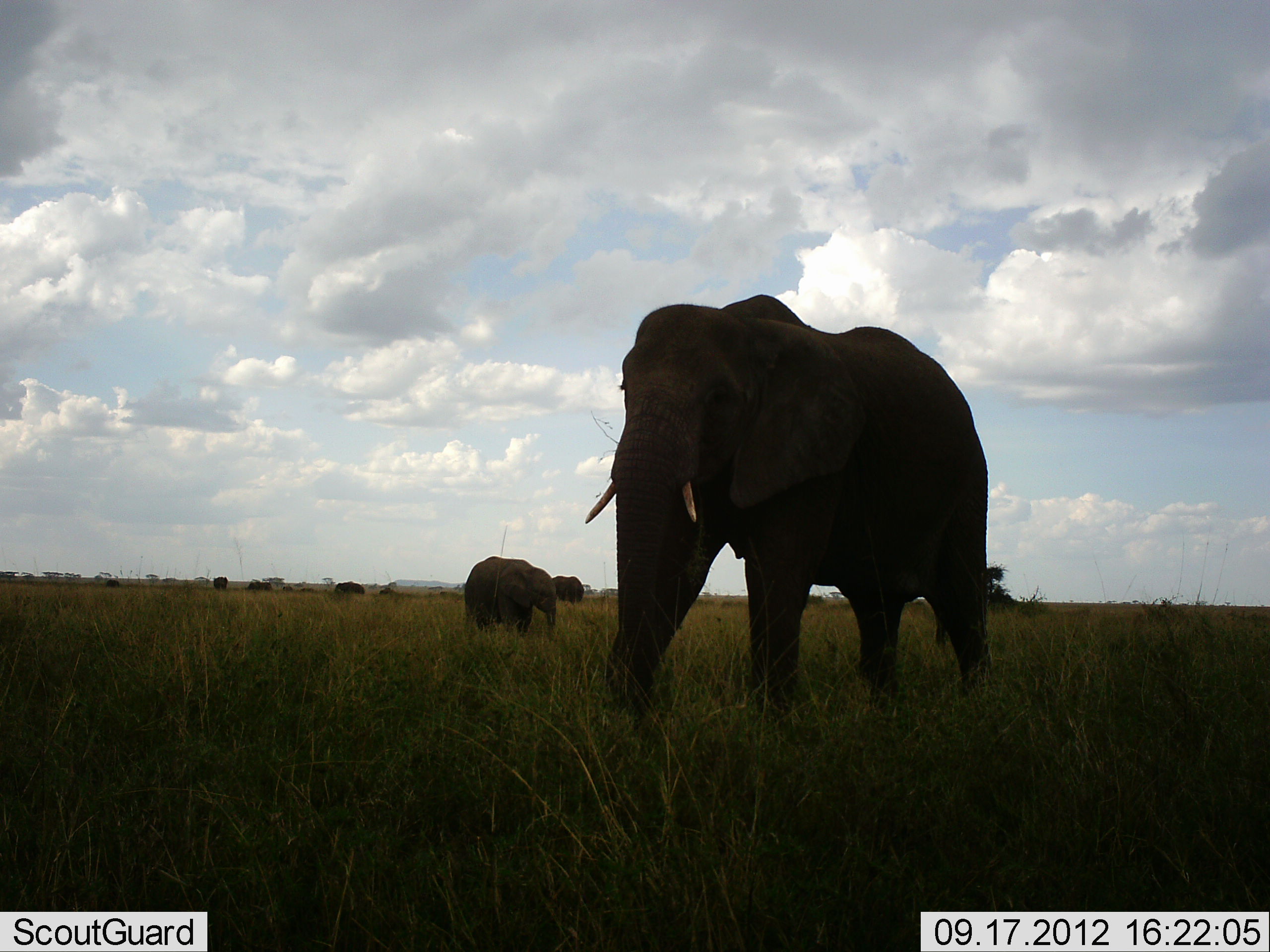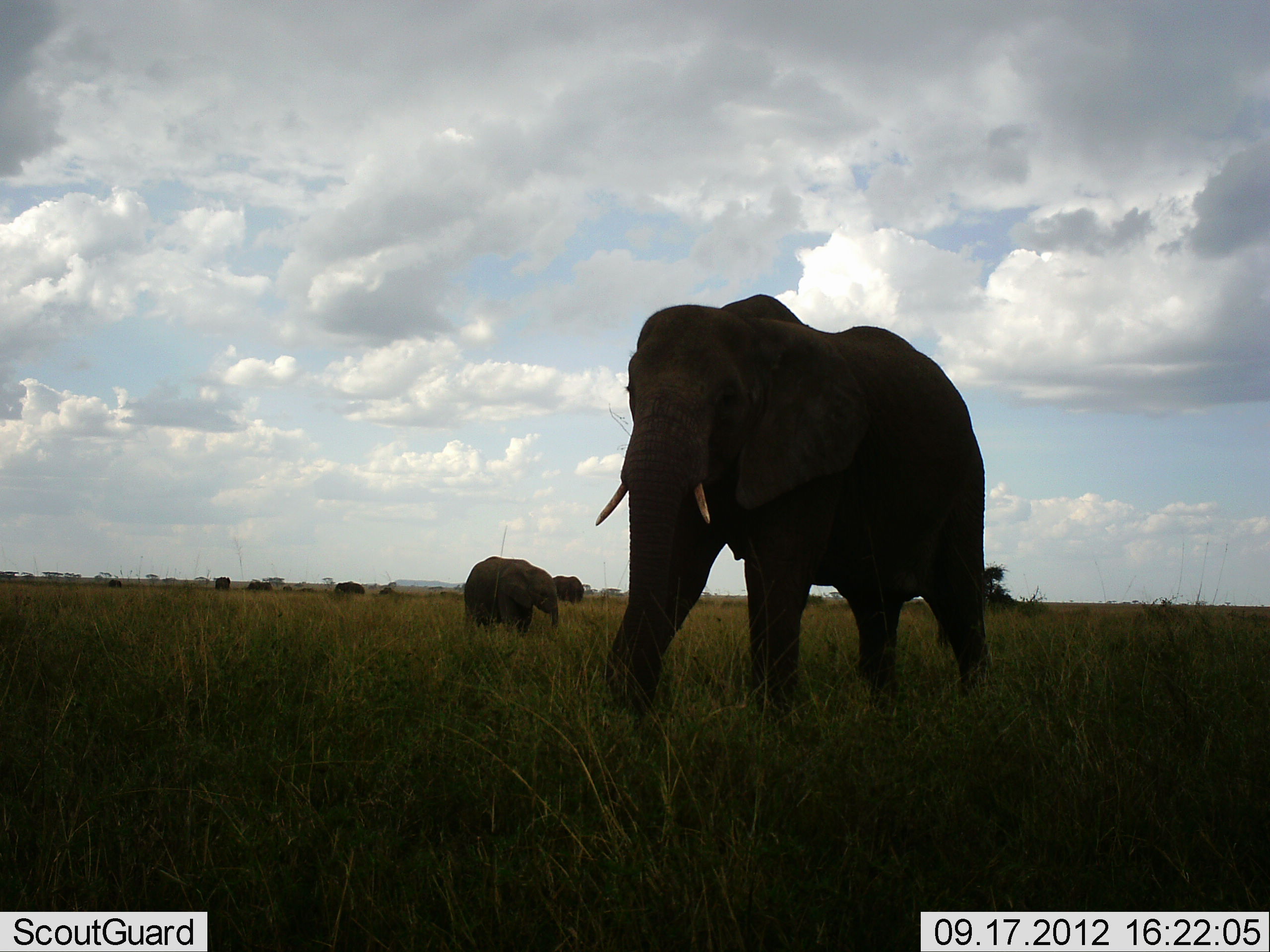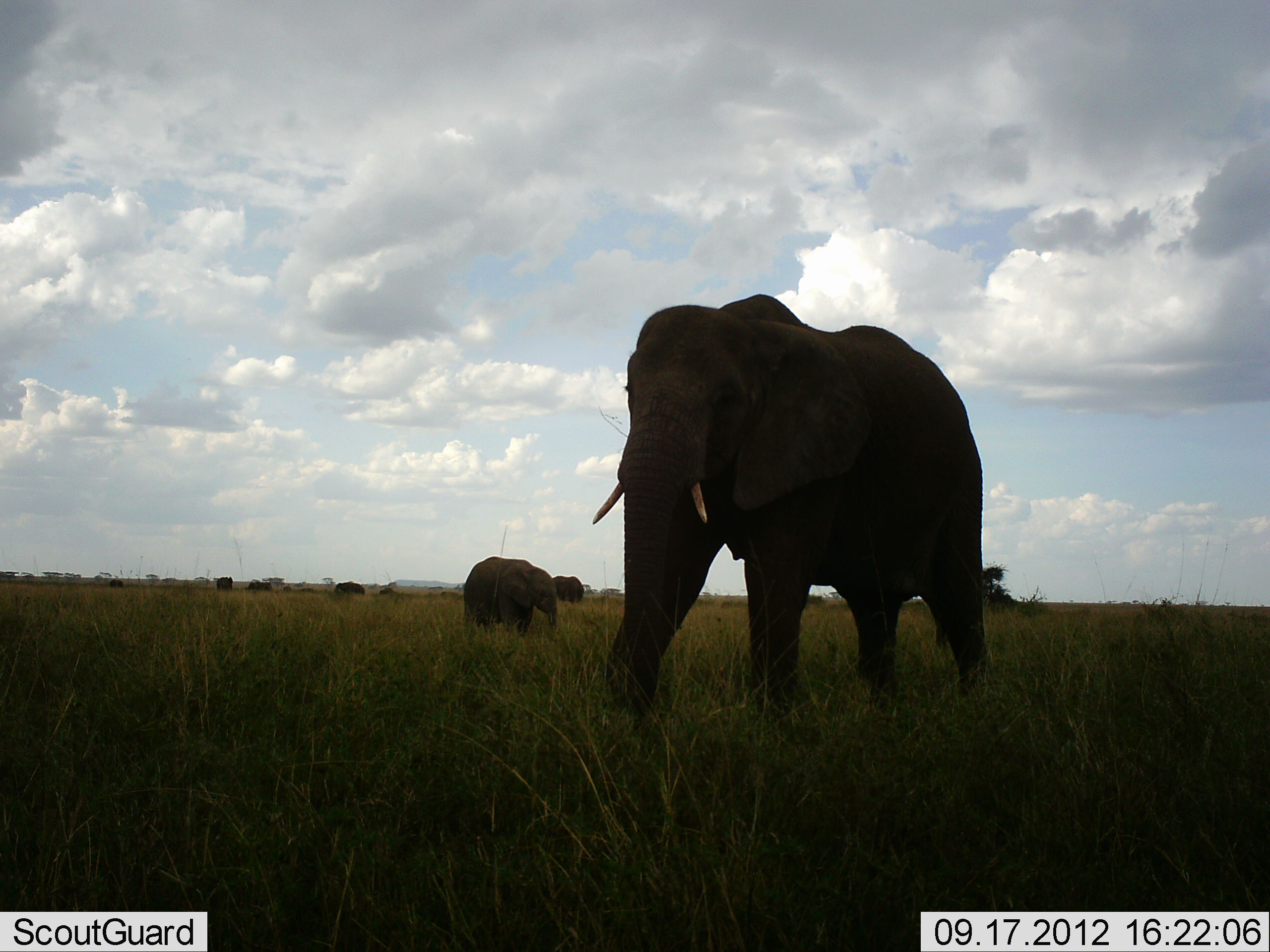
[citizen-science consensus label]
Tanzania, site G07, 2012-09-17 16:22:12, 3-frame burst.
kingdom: Animalia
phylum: Chordata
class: Mammalia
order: Proboscidea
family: Elephantidae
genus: Loxodonta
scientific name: Loxodonta africana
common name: african bush elephant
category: elephant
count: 5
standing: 70%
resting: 0%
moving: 30%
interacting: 0%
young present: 60%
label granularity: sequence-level